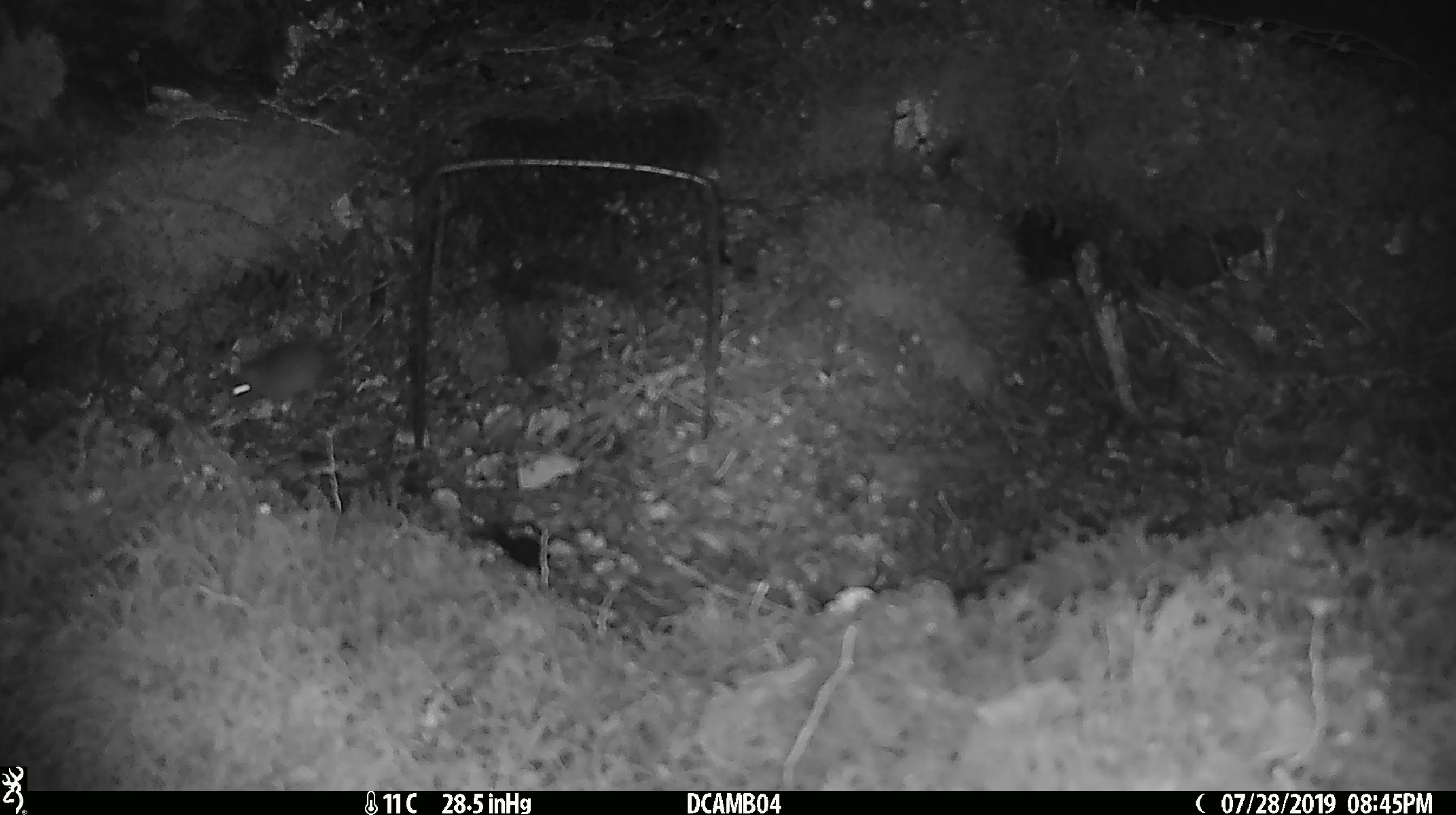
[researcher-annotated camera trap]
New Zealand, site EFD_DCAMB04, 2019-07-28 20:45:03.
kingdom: Animalia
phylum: Chordata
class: Mammalia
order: Rodentia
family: Muridae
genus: Mus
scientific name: Mus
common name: mouse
Mouse (Mus).